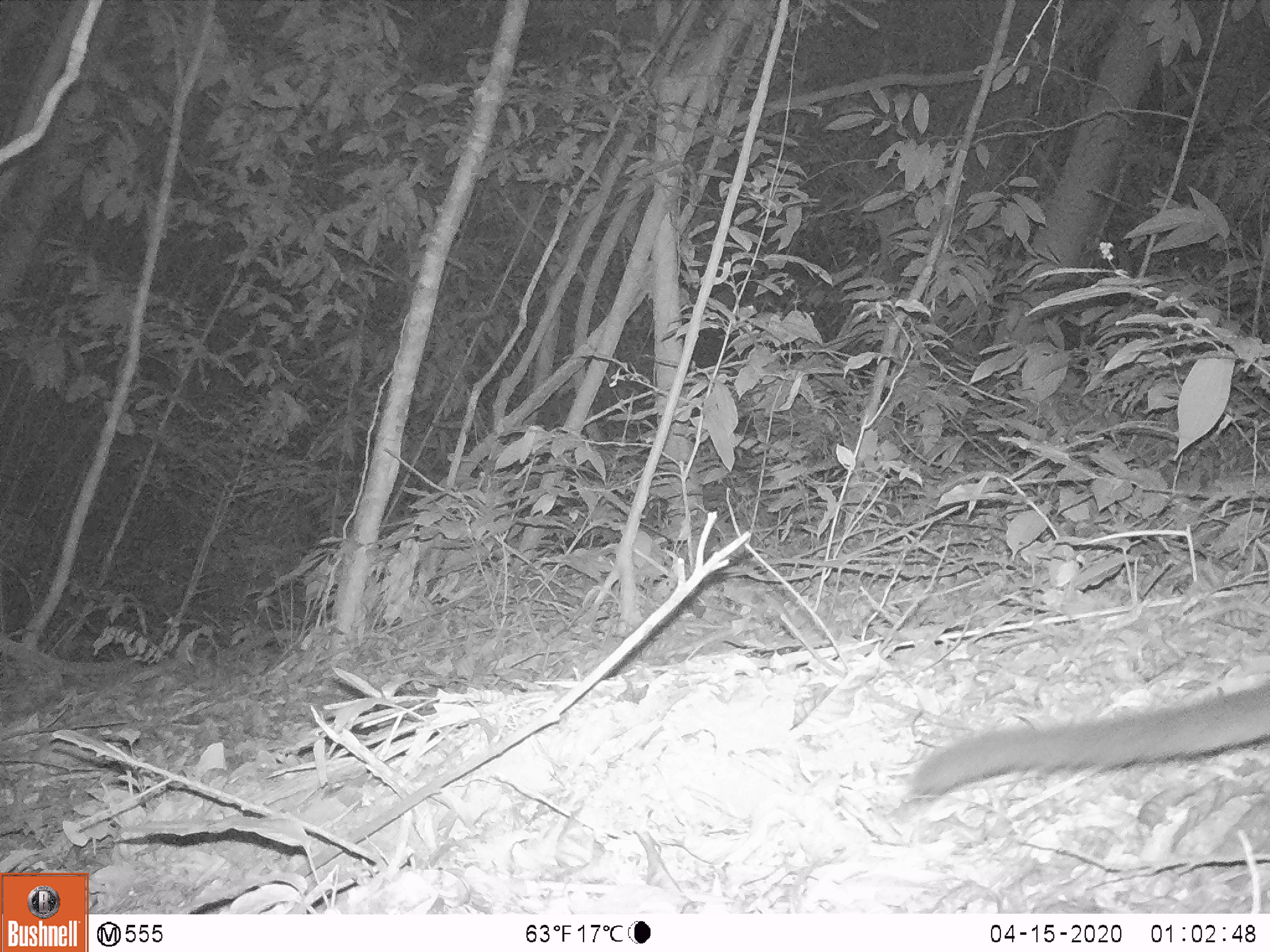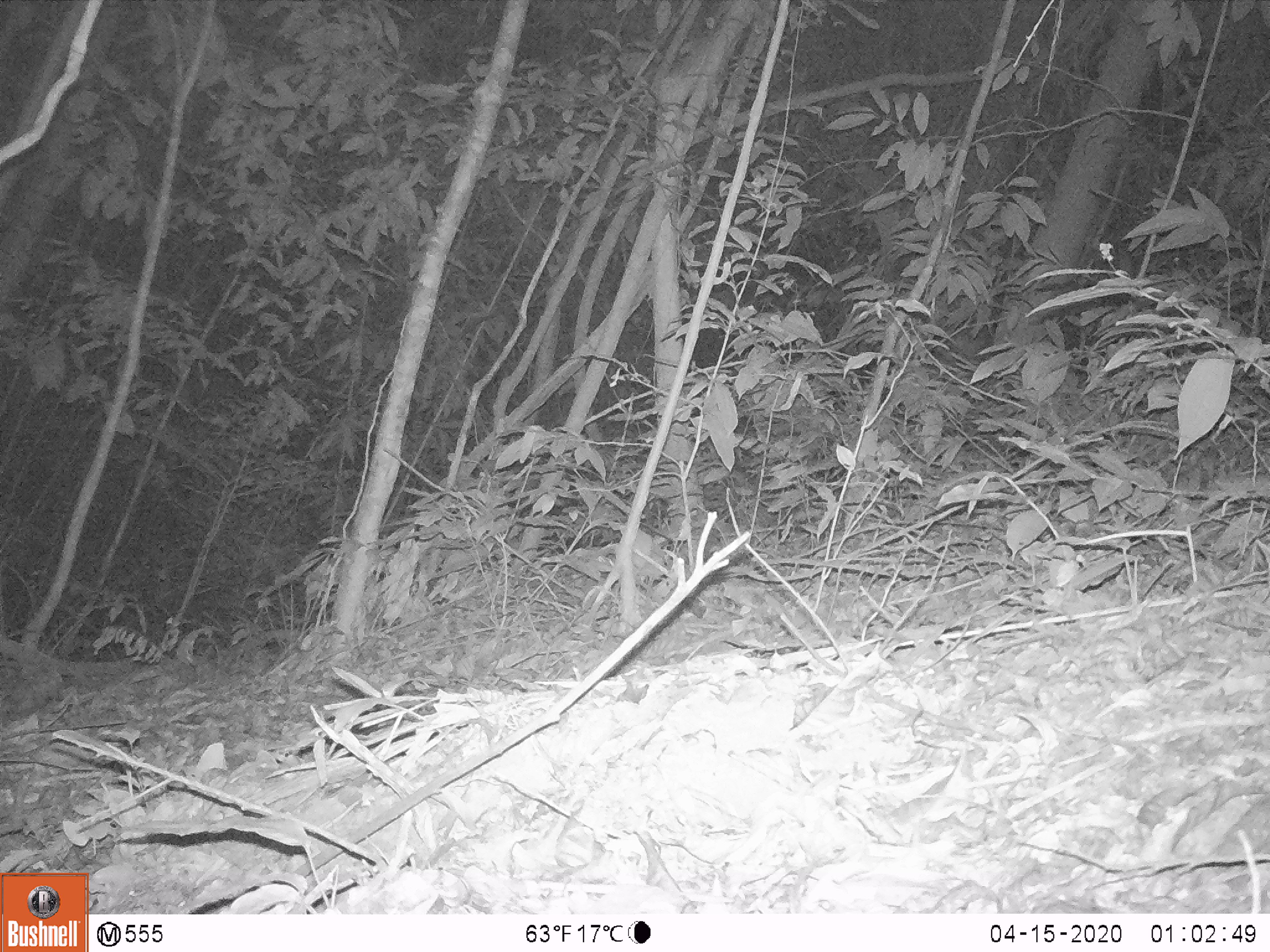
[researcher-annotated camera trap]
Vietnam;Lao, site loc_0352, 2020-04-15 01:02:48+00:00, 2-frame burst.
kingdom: Animalia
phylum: Chordata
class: Mammalia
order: Carnivora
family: Viverridae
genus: Paguma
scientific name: Paguma larvata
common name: masked palm civet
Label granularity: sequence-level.